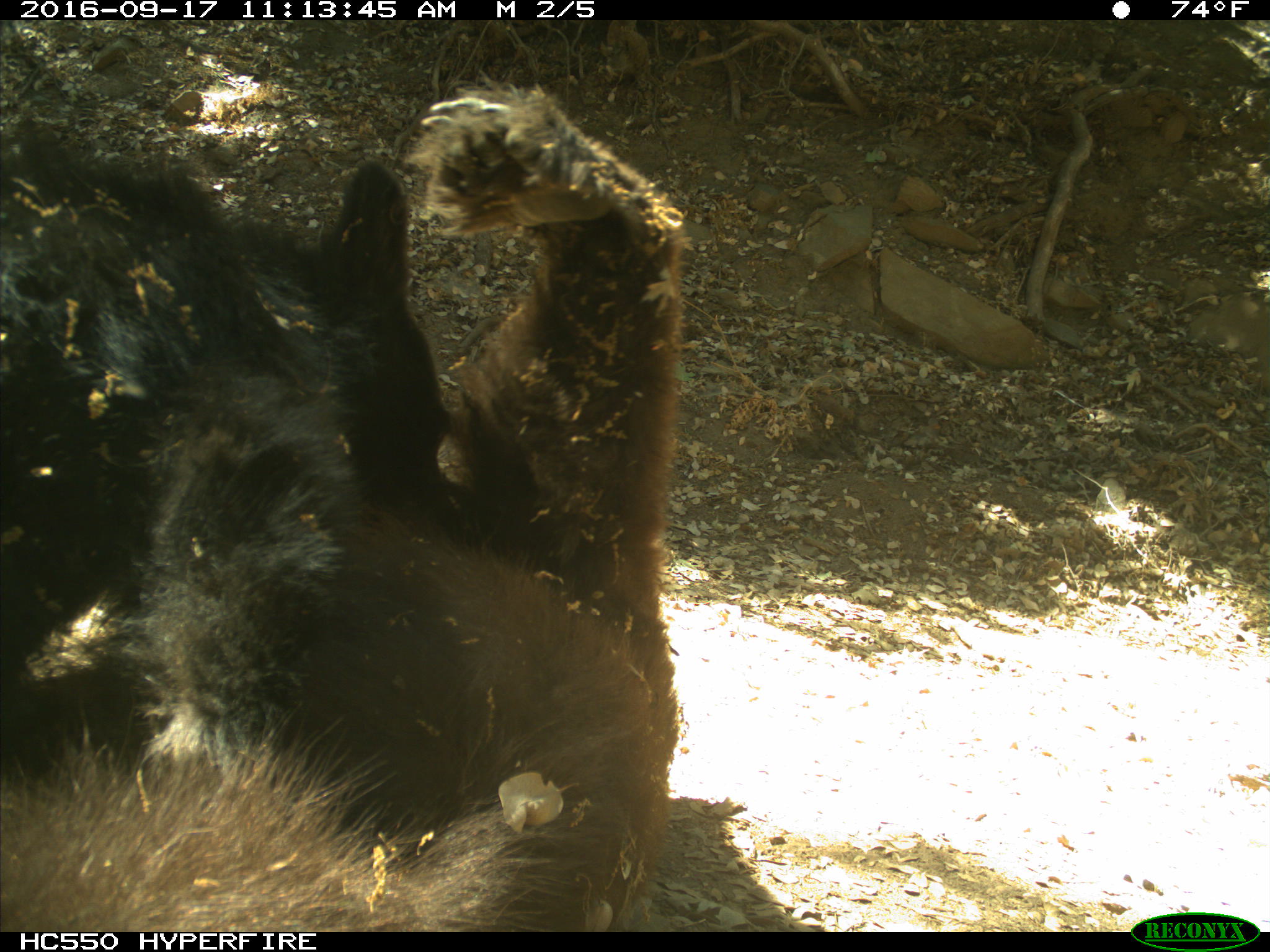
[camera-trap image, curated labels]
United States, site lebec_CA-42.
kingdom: Animalia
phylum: Chordata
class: Mammalia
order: Carnivora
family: Ursidae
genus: Ursus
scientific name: Ursus americanus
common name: american black bear